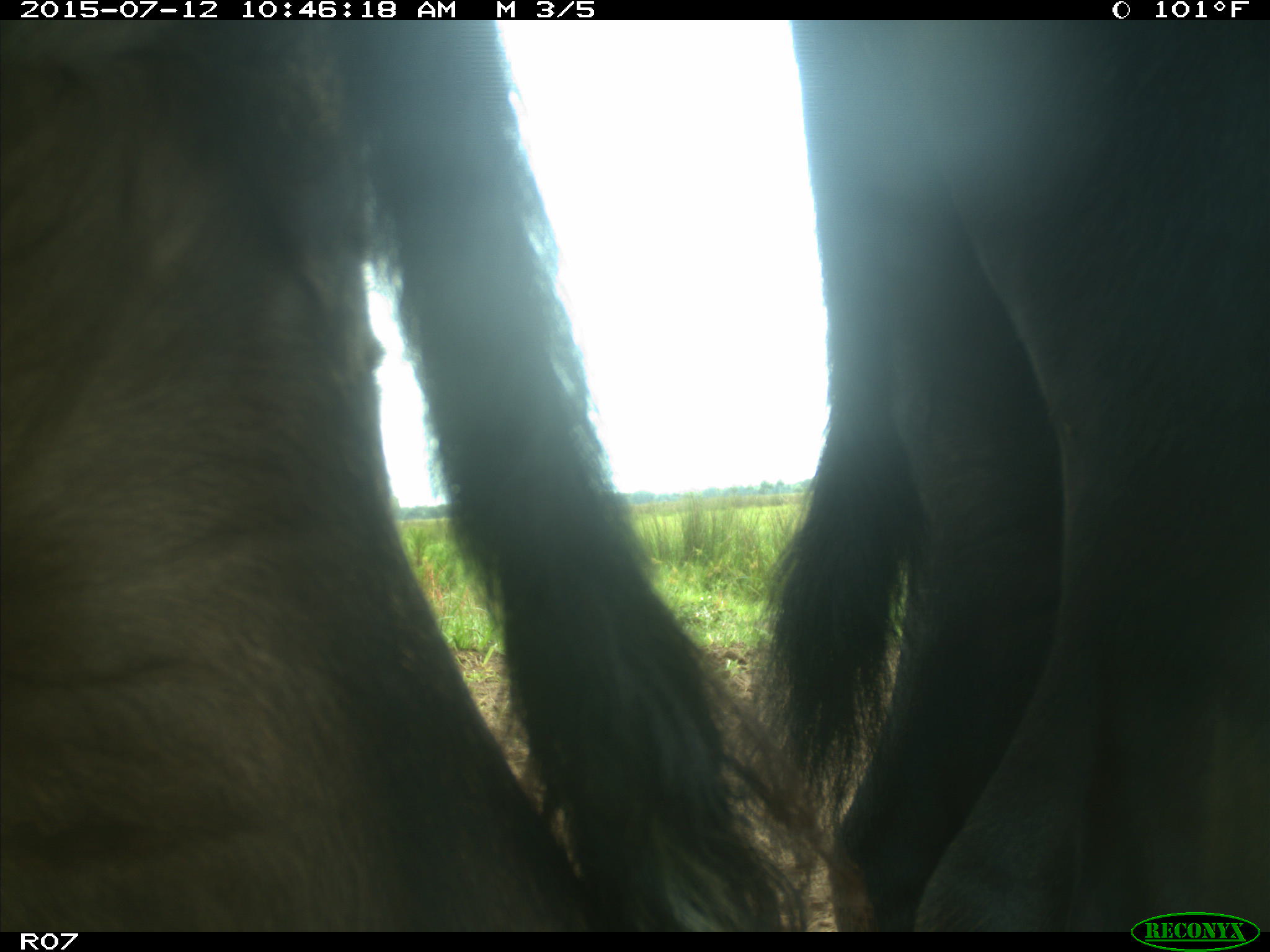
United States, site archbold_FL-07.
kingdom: Animalia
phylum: Chordata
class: Mammalia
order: Artiodactyla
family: Bovidae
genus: Bos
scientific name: Bos taurus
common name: domestic cow